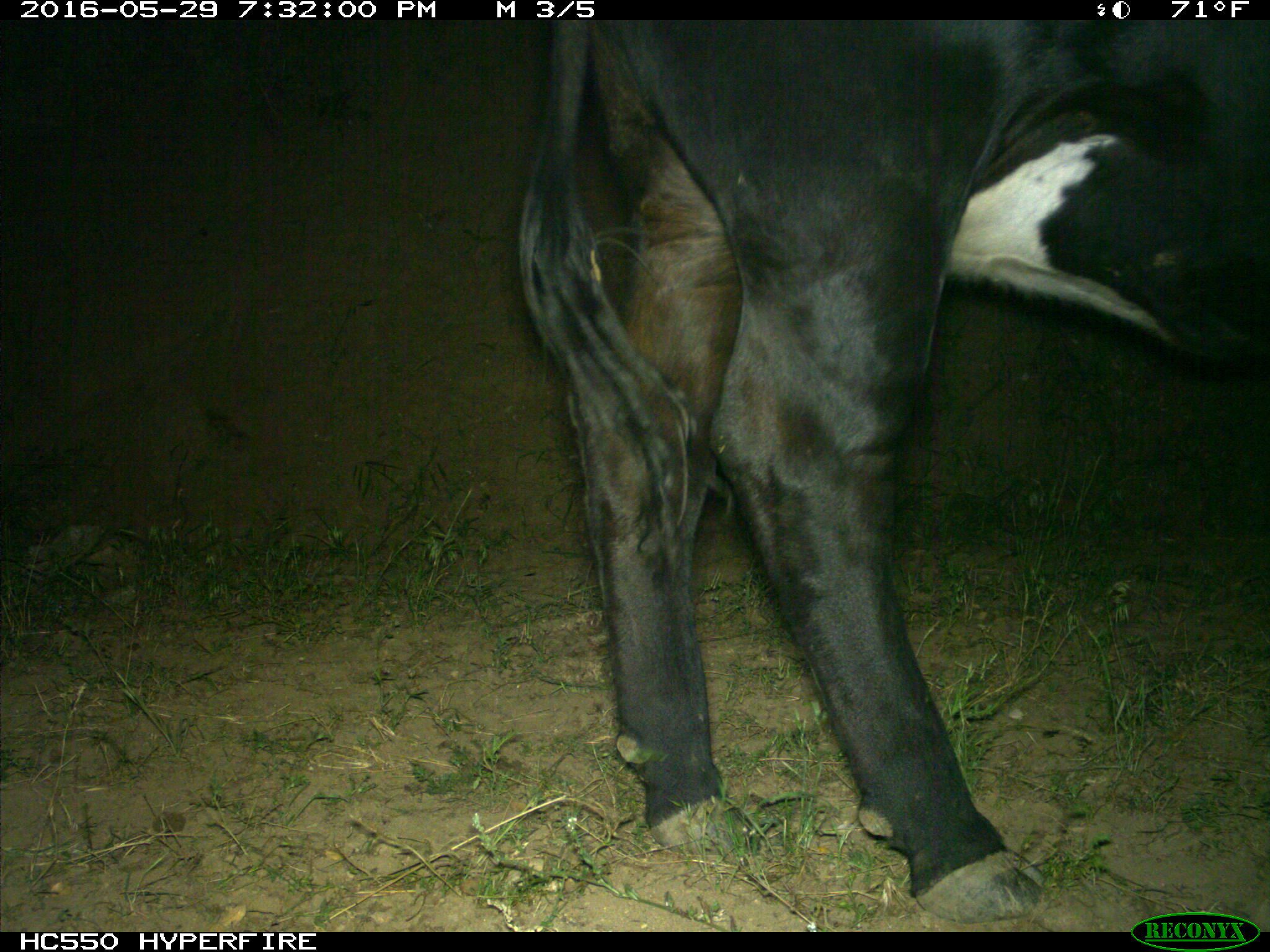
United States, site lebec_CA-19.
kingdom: Animalia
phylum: Chordata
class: Mammalia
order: Artiodactyla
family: Bovidae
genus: Bos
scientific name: Bos taurus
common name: domestic cow